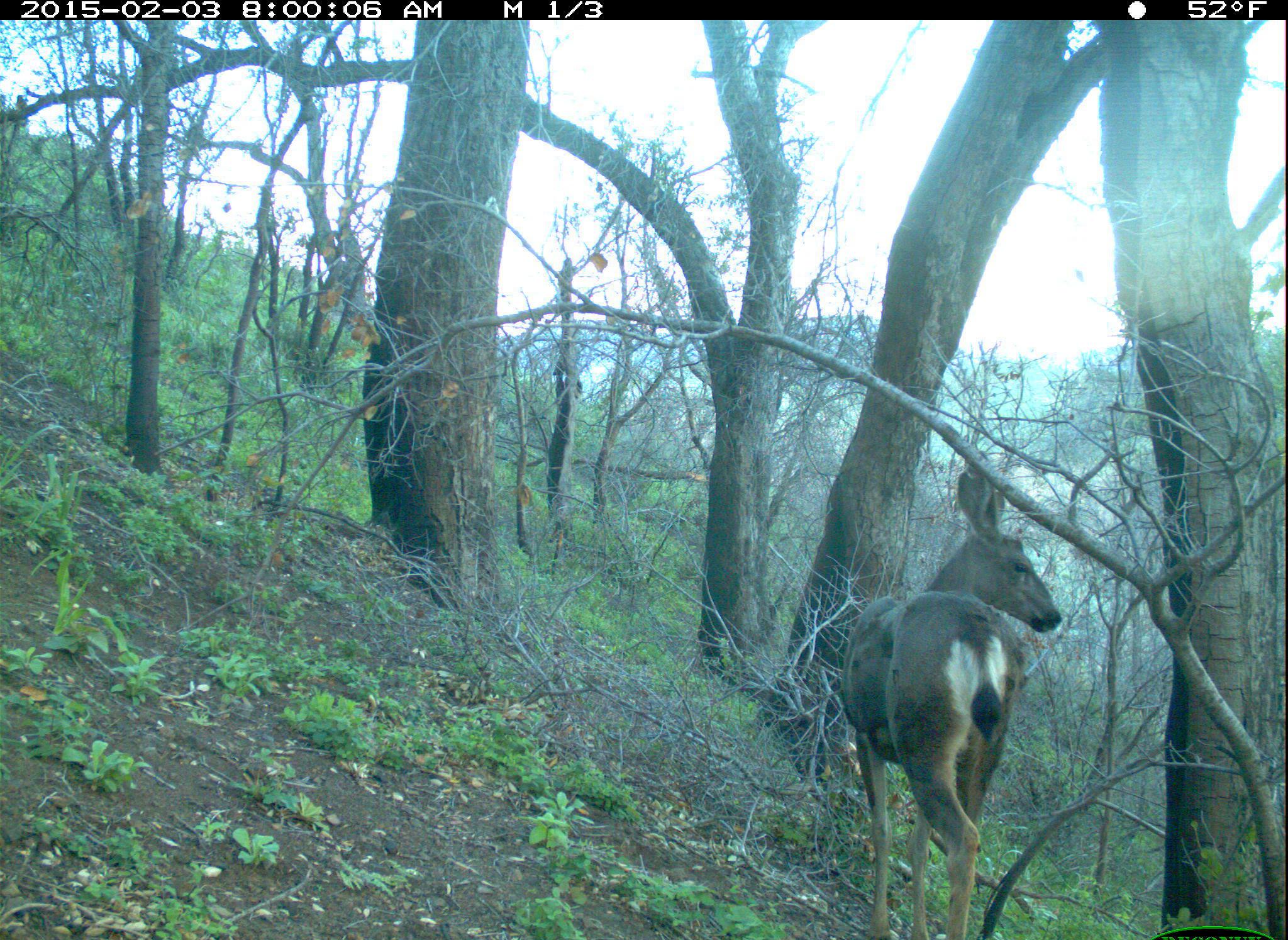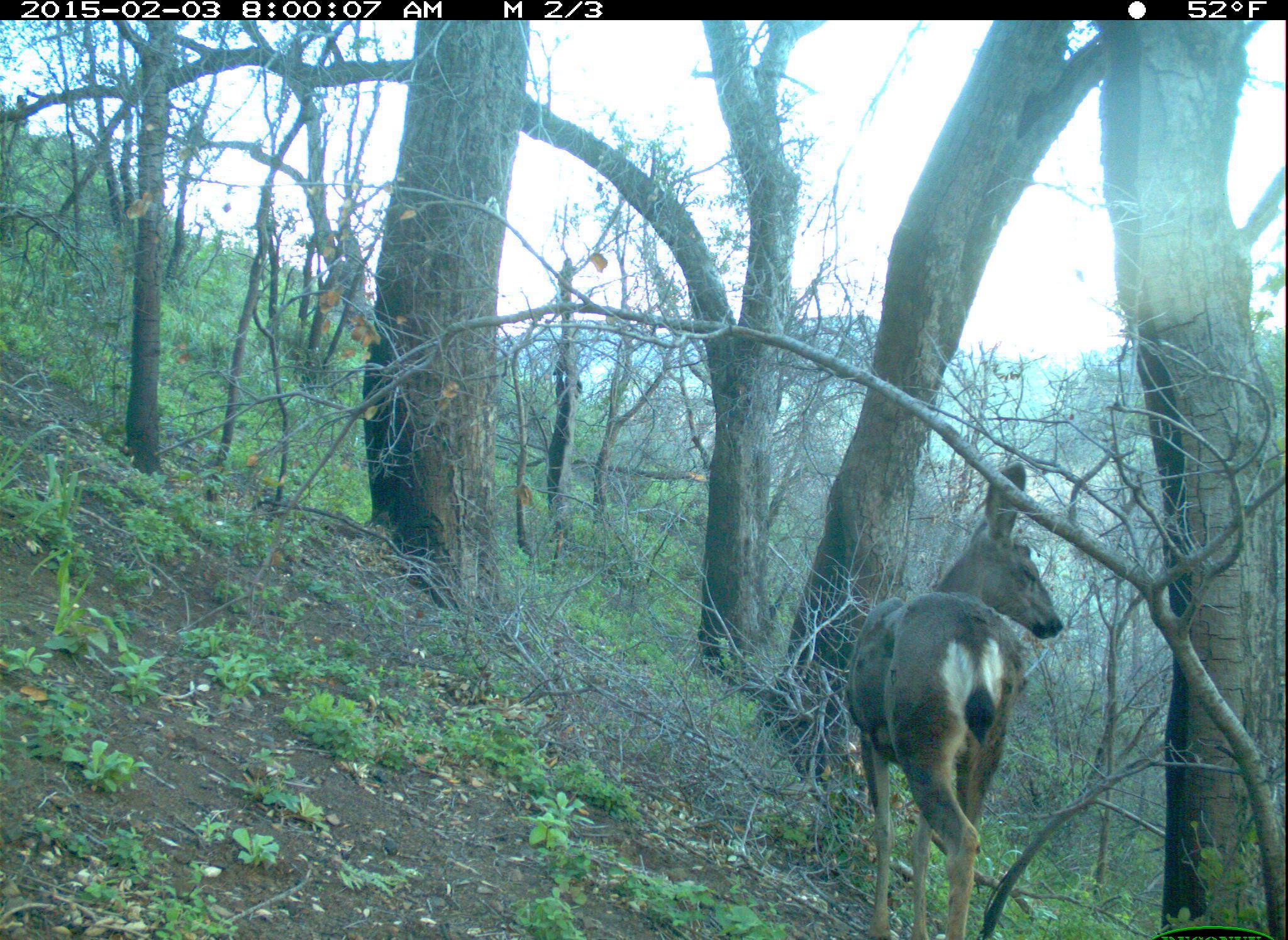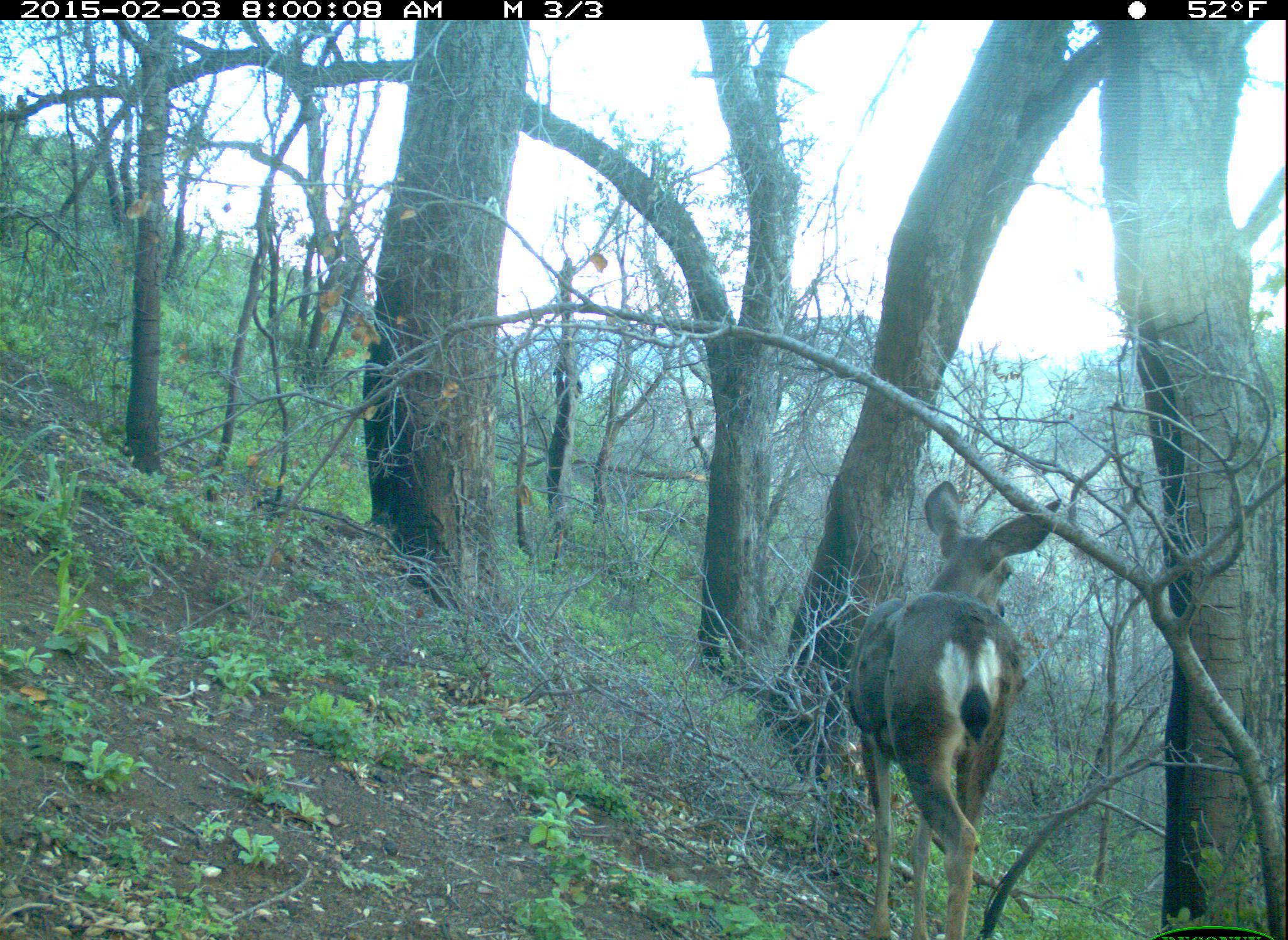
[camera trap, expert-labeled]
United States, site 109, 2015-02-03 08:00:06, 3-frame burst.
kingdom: Animalia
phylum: Chordata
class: Mammalia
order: Artiodactyla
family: Cervidae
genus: Odocoileus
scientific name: Odocoileus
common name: deer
Deer (Odocoileus).